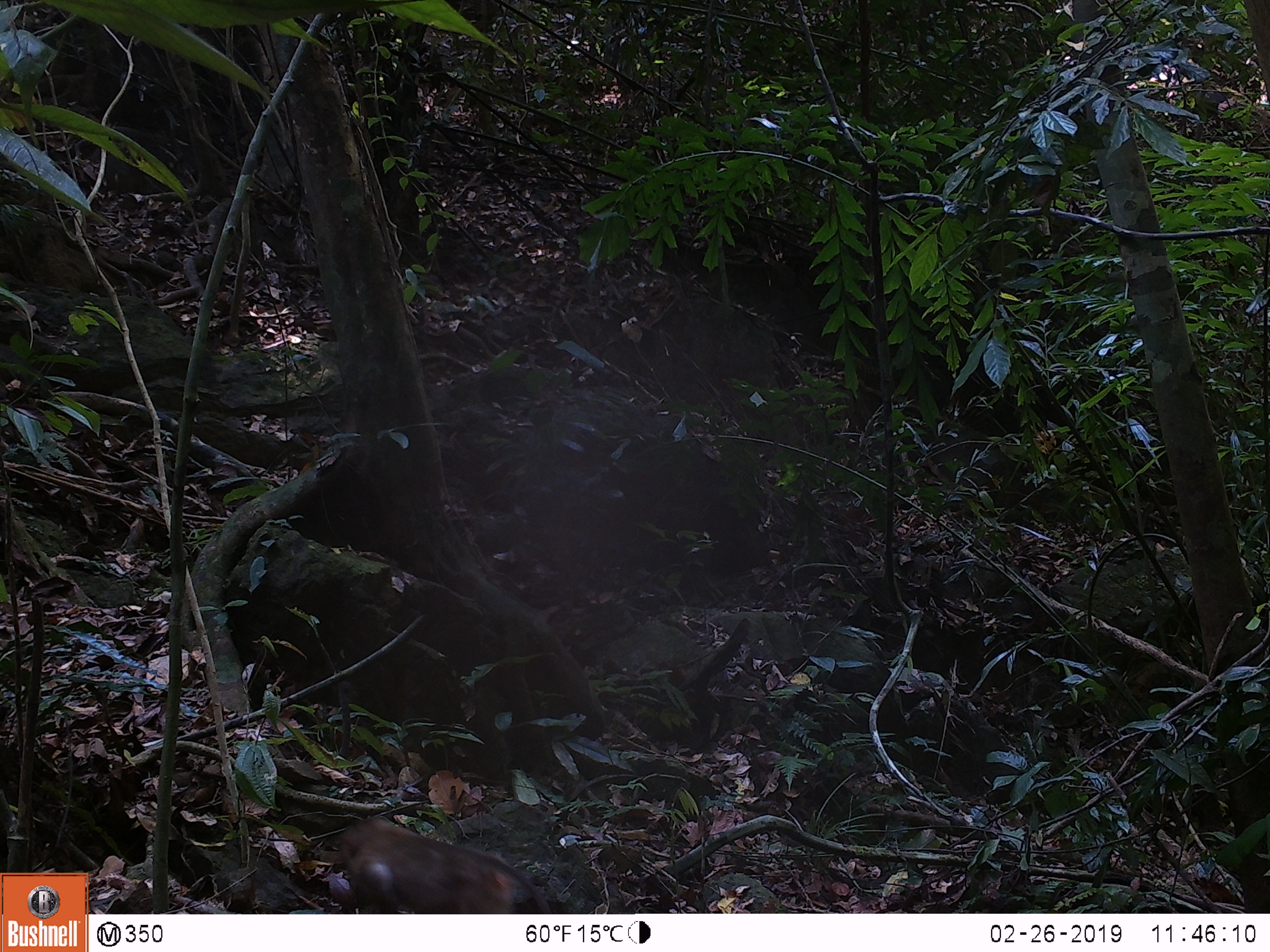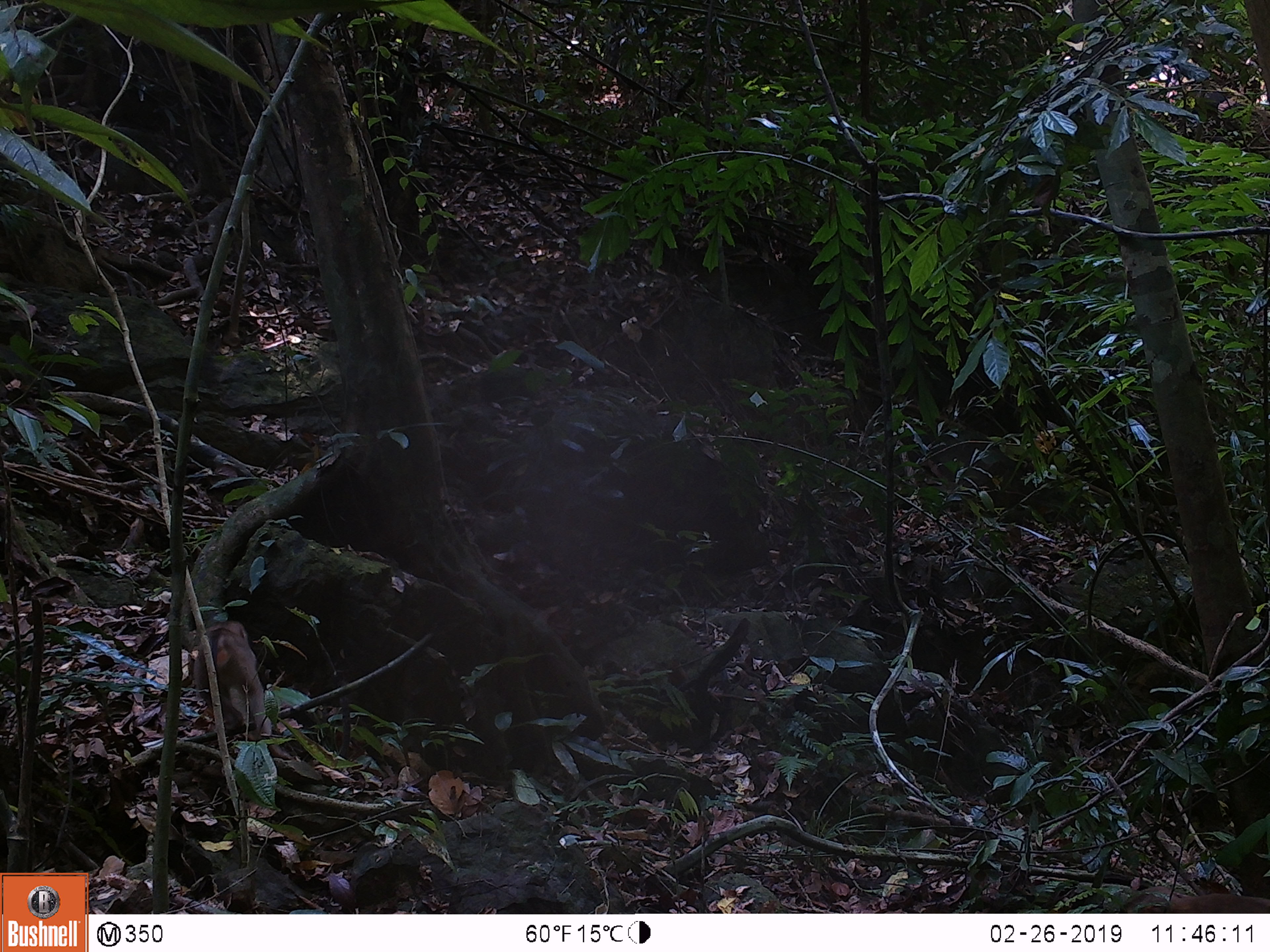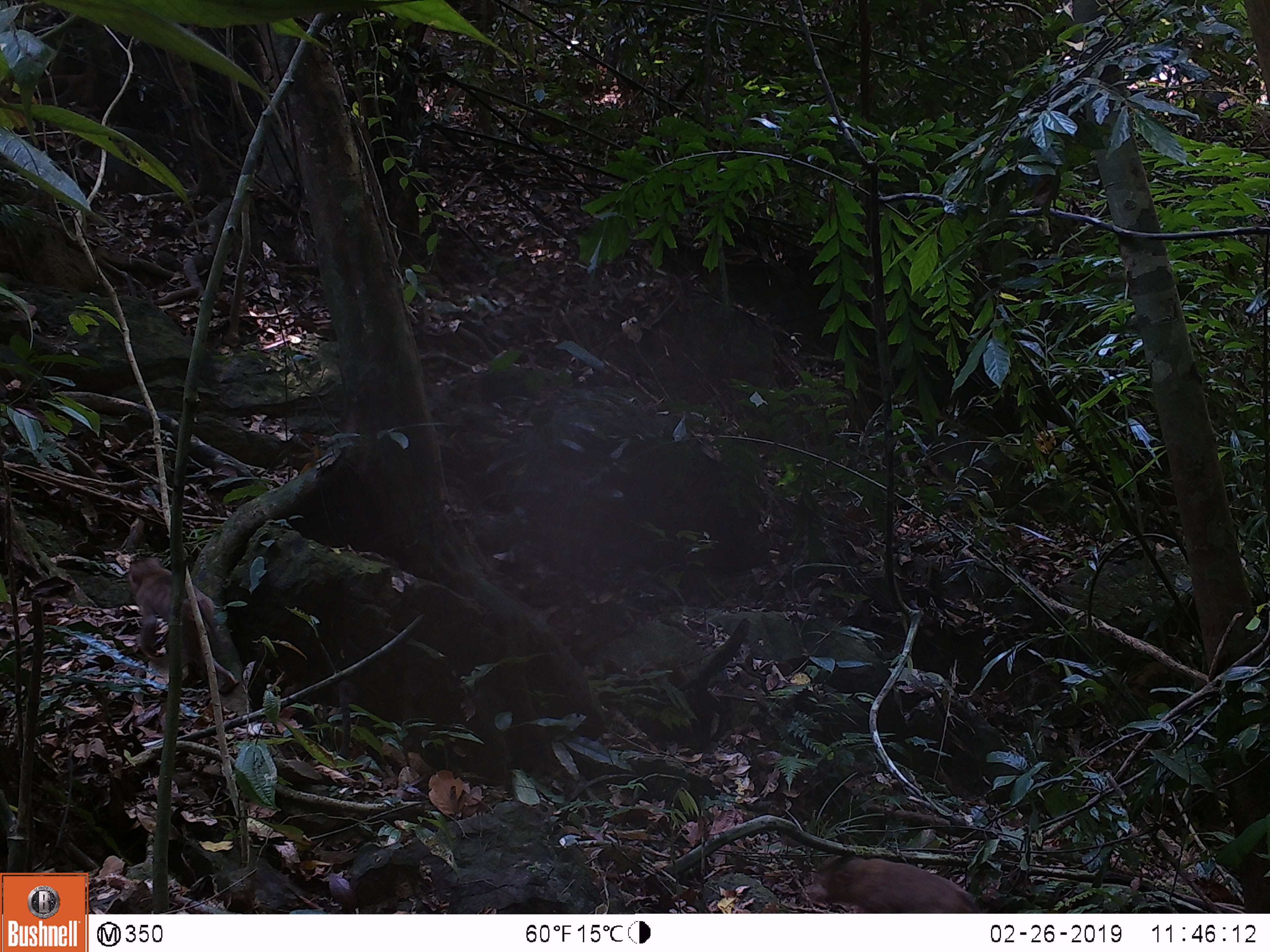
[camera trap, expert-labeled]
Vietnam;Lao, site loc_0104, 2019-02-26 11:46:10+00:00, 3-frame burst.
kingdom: Animalia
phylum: Chordata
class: Mammalia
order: Primates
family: Cercopithecidae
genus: Macaca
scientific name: Macaca nemestrina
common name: pig-tailed macaque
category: pig tailed macaque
Pig tailed macaque (pig-tailed macaque) (Macaca nemestrina). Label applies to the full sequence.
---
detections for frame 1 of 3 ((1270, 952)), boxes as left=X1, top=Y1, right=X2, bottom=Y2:
pig tailed macaque: left=337, top=817, right=550, bottom=913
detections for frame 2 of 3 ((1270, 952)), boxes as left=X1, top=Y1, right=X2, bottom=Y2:
pig tailed macaque: left=193, top=619, right=272, bottom=734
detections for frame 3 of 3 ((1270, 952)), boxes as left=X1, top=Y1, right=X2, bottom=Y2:
pig tailed macaque: left=126, top=554, right=238, bottom=685; left=805, top=854, right=980, bottom=913